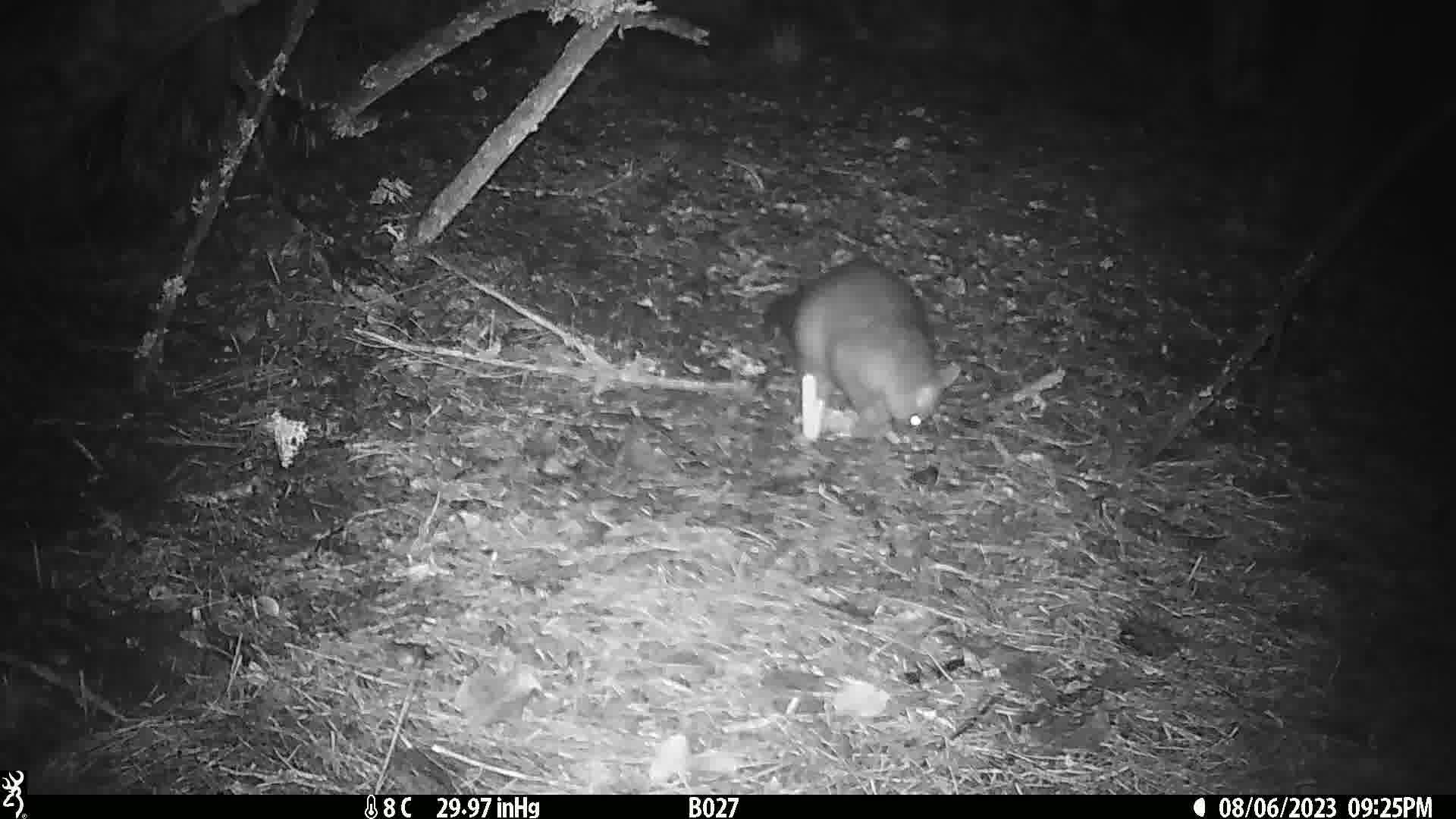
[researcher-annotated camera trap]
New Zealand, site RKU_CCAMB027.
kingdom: Animalia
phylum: Chordata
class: Mammalia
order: Diprotodontia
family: Phalangeridae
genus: Trichosurus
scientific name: Trichosurus vulpecula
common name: common brushtail possum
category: possum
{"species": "possum (common brushtail possum) (Trichosurus vulpecula)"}